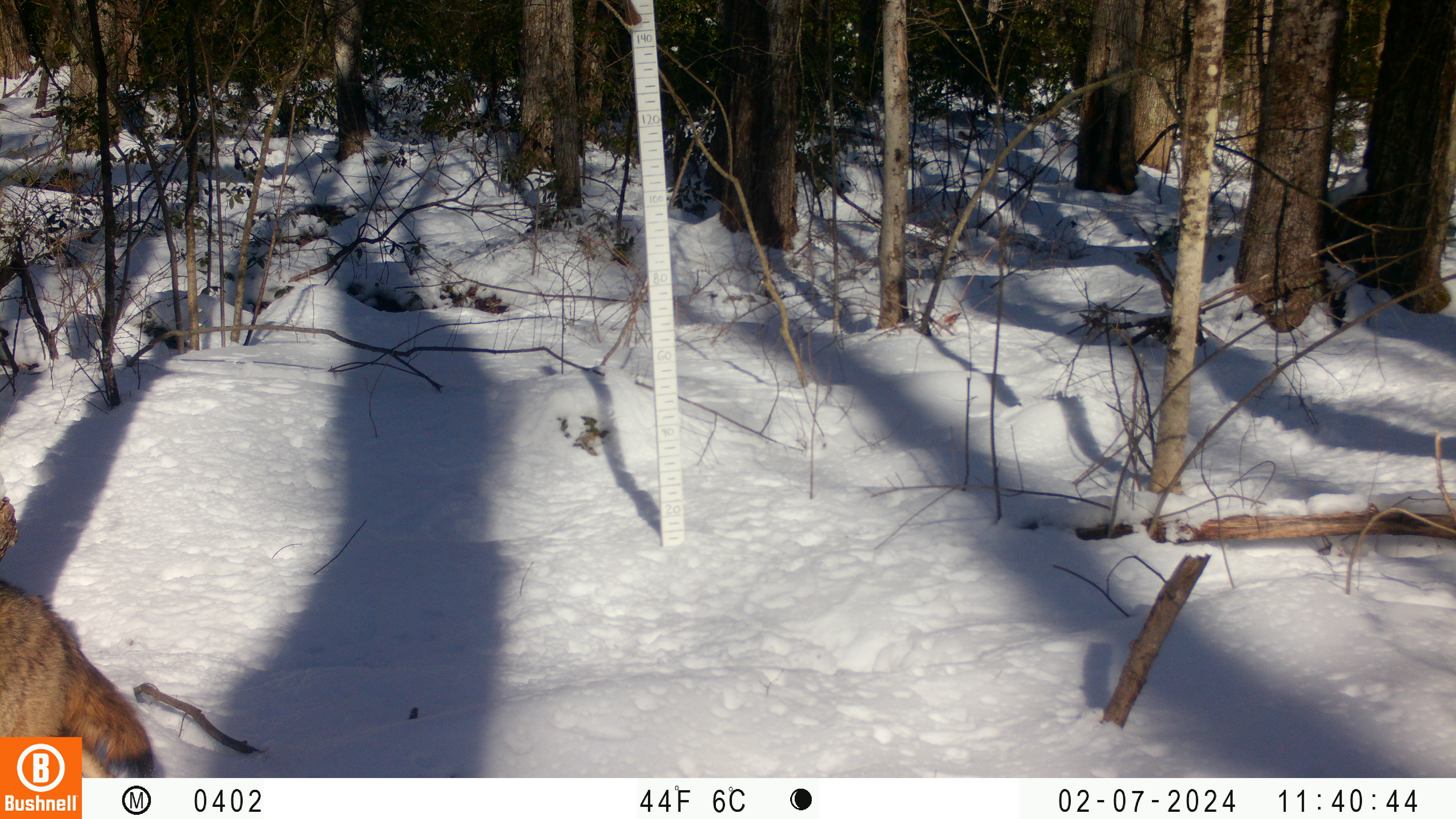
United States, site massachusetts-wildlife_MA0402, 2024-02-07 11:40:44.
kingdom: Animalia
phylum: Chordata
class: Mammalia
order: Carnivora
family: Canidae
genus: Canis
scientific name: Canis latrans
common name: coyote